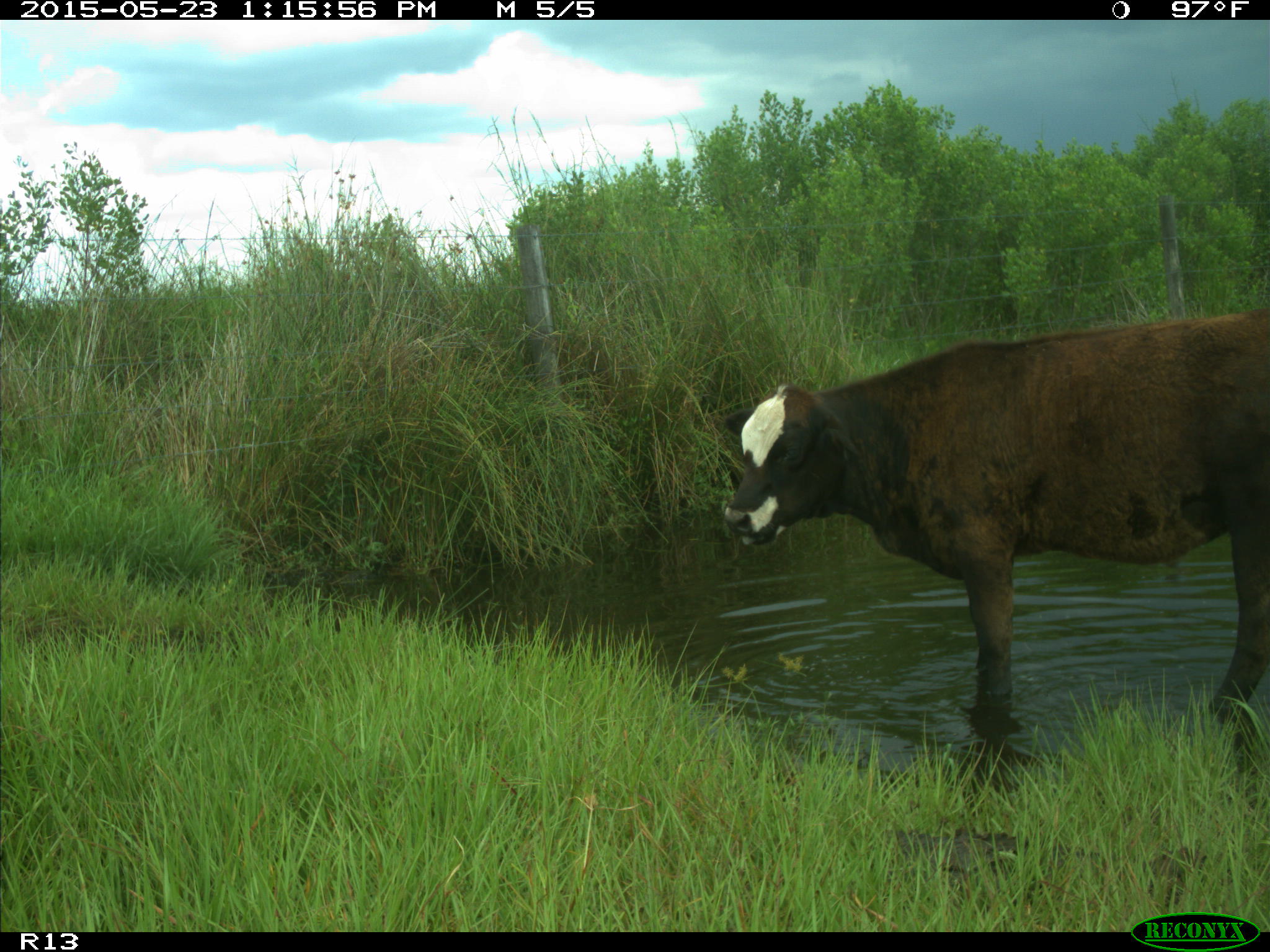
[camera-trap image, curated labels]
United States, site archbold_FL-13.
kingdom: Animalia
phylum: Chordata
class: Mammalia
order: Artiodactyla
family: Bovidae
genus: Bos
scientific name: Bos taurus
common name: domestic cow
Bos taurus (domestic cow).